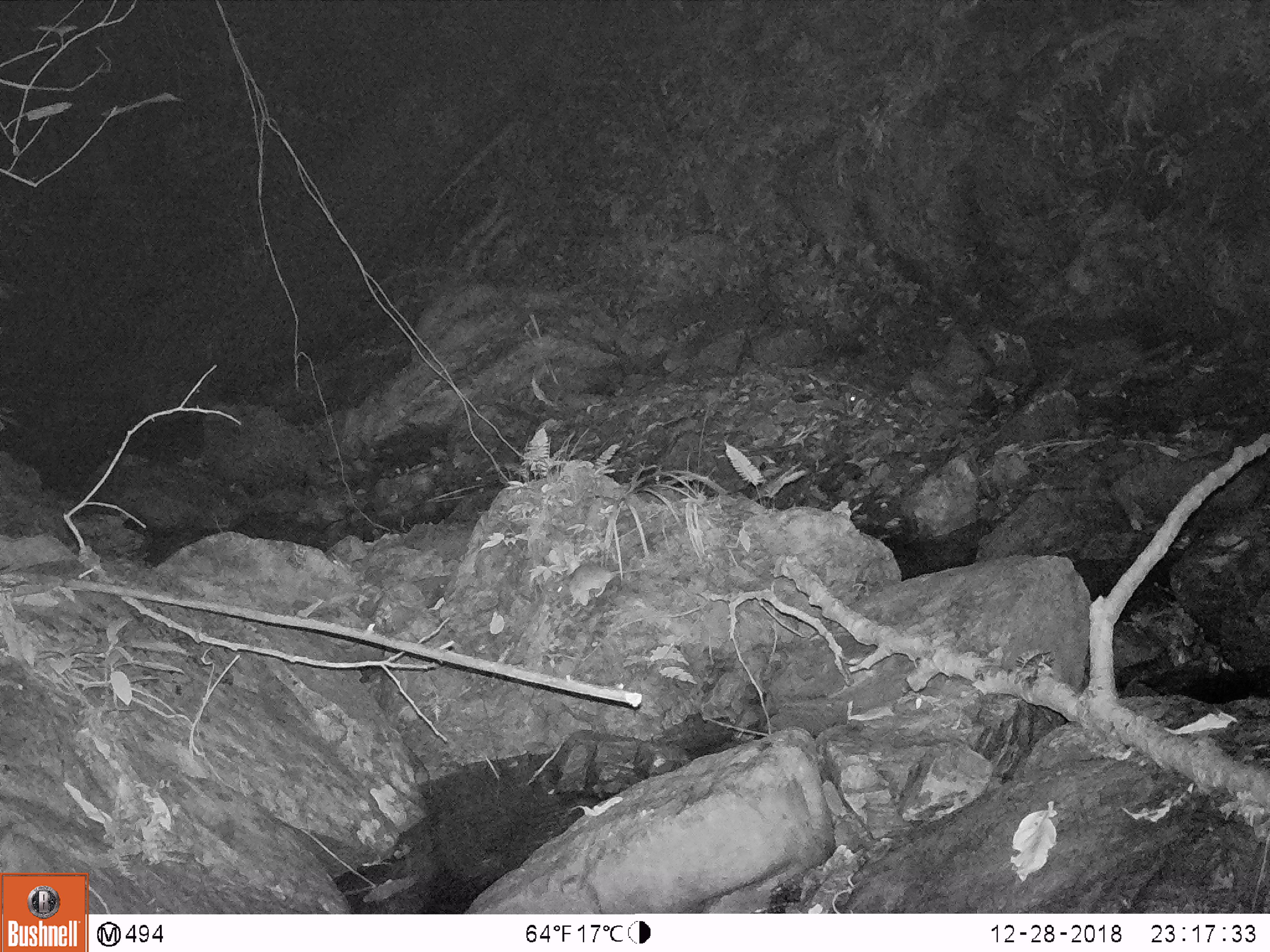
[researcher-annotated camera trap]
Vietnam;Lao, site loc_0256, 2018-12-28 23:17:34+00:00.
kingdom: Animalia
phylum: Chordata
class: Mammalia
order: Rodentia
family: Muridae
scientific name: Muridae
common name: old-world mice and rats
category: unidentified murid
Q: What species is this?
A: Unidentified murid (old-world mice and rats) (Muridae).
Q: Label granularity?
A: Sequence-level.